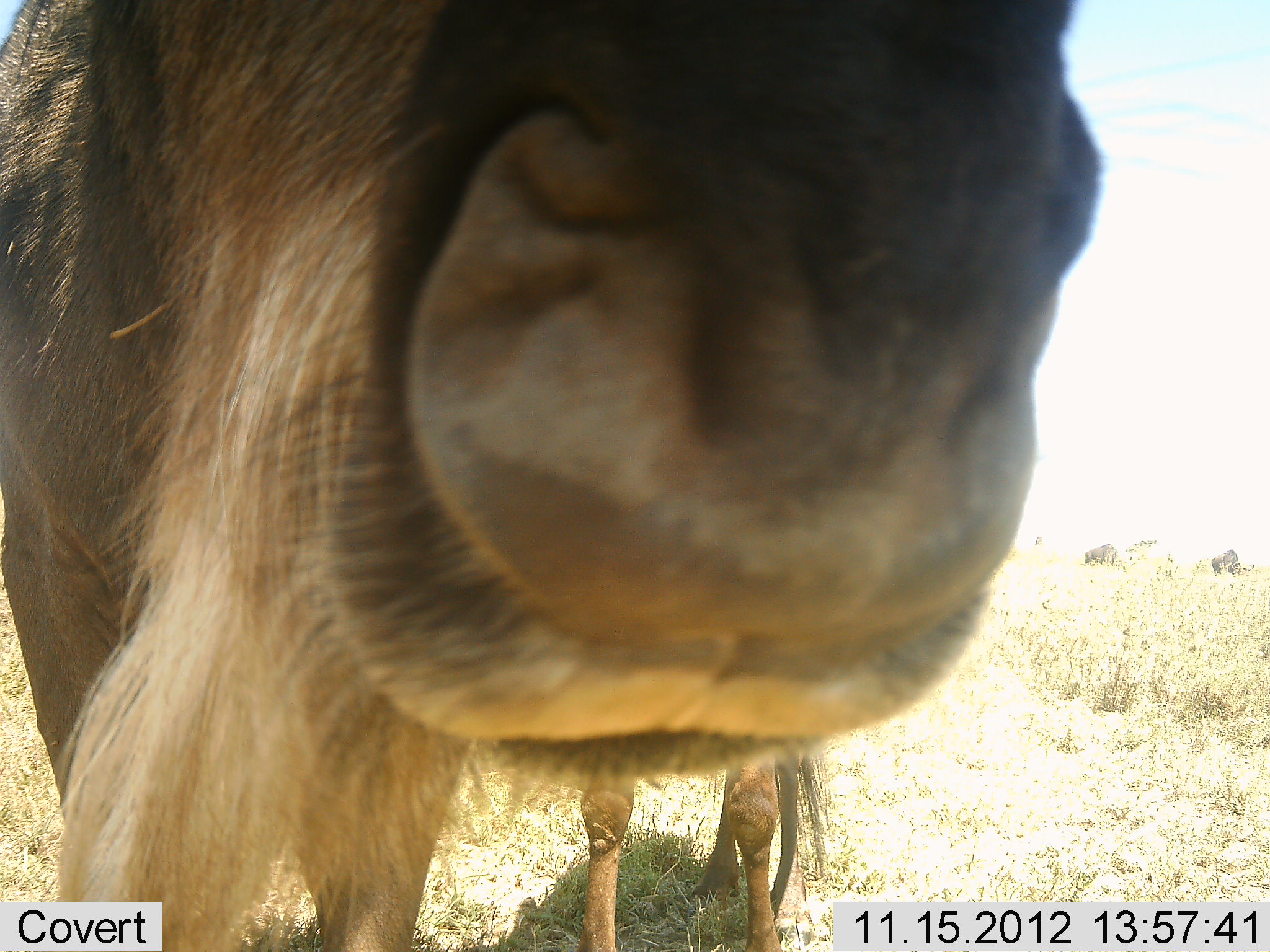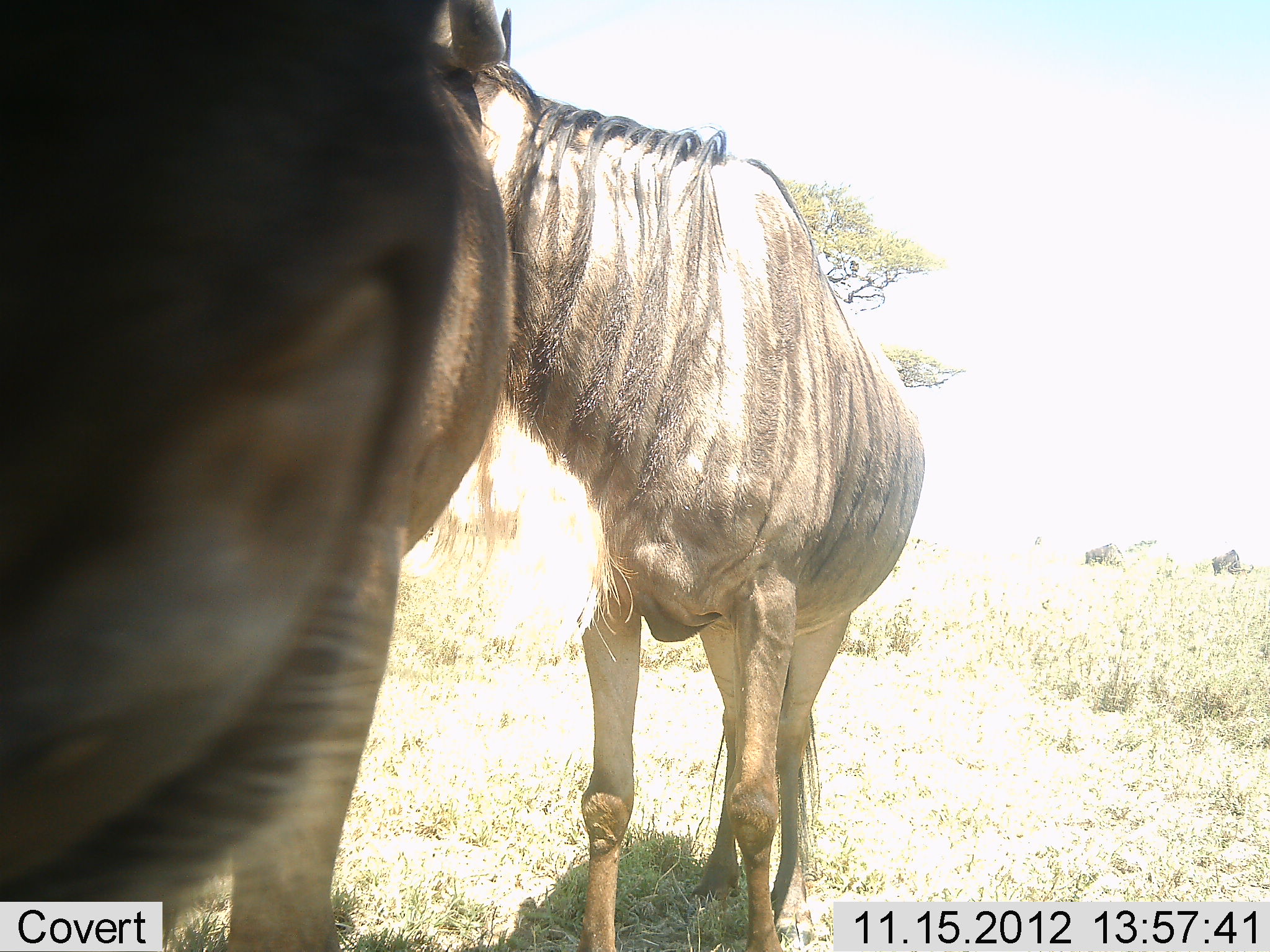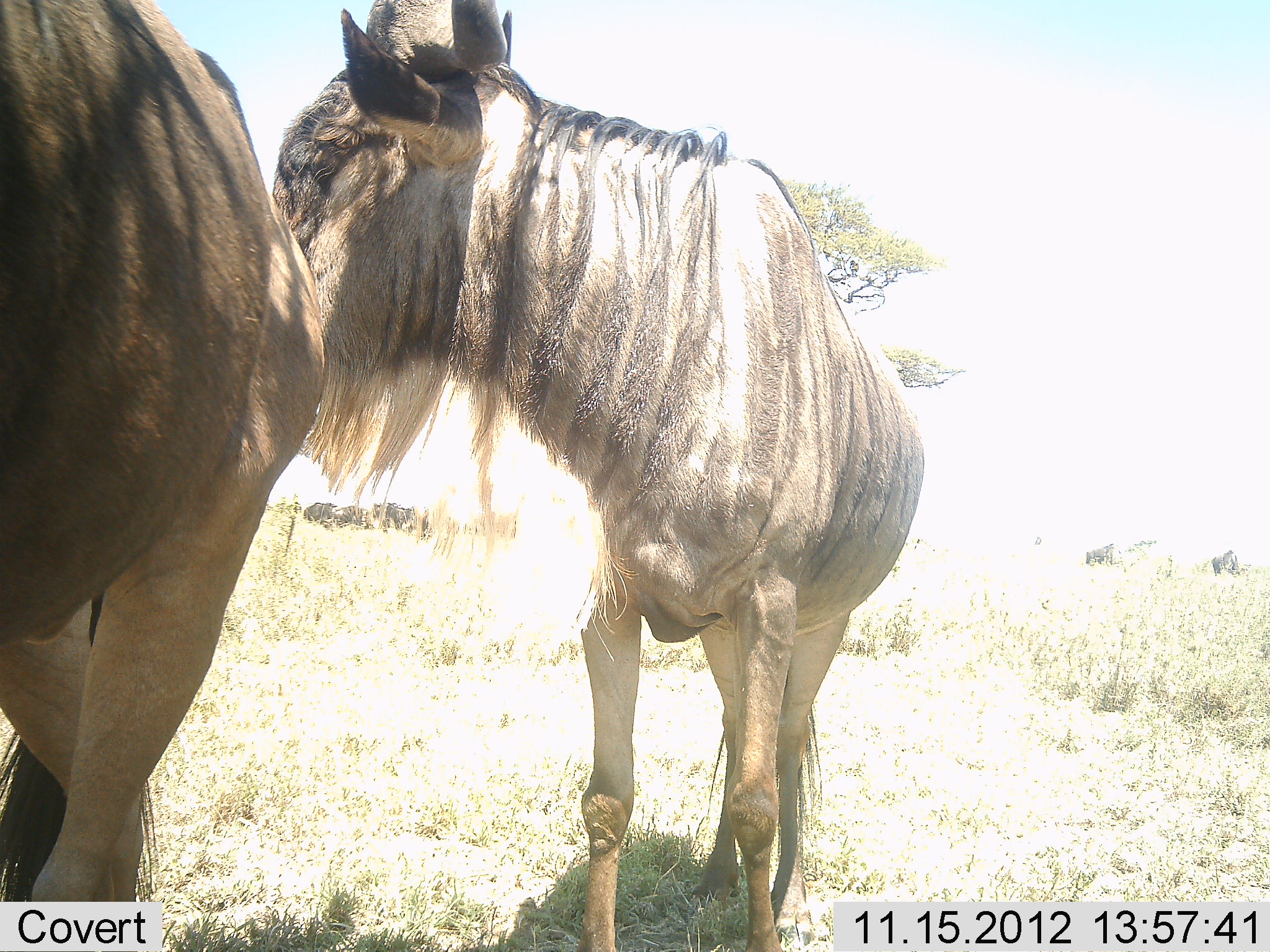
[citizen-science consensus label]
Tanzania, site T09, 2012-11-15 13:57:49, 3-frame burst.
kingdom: Animalia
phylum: Chordata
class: Mammalia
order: Artiodactyla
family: Bovidae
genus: Connochaetes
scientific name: Connochaetes taurinus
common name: blue wildebeest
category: wildebeest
Wildebeest (blue wildebeest) (Connochaetes taurinus), count 3. Behavior (volunteer vote fractions): standing 100%, resting 0%, moving 0%, interacting 10%. Young present (vote fraction): 10%. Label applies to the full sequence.